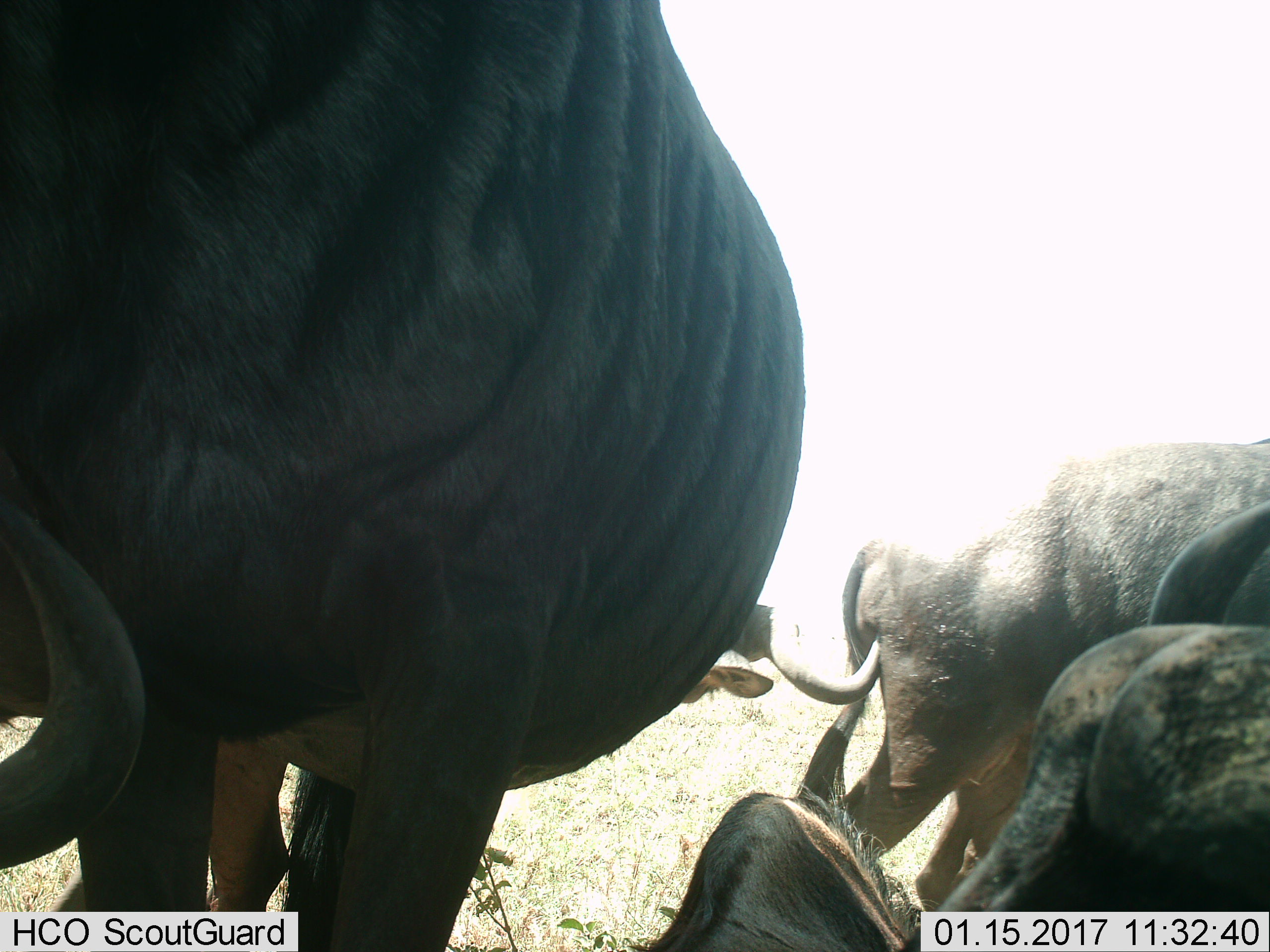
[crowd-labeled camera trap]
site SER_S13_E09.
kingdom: Animalia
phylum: Chordata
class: Mammalia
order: Artiodactyla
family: Bovidae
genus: Connochaetes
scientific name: Connochaetes taurinus taurinus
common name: blue wildebeest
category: wildebeestblue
Wildebeestblue (blue wildebeest) (Connochaetes taurinus taurinus), count 6. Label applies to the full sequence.